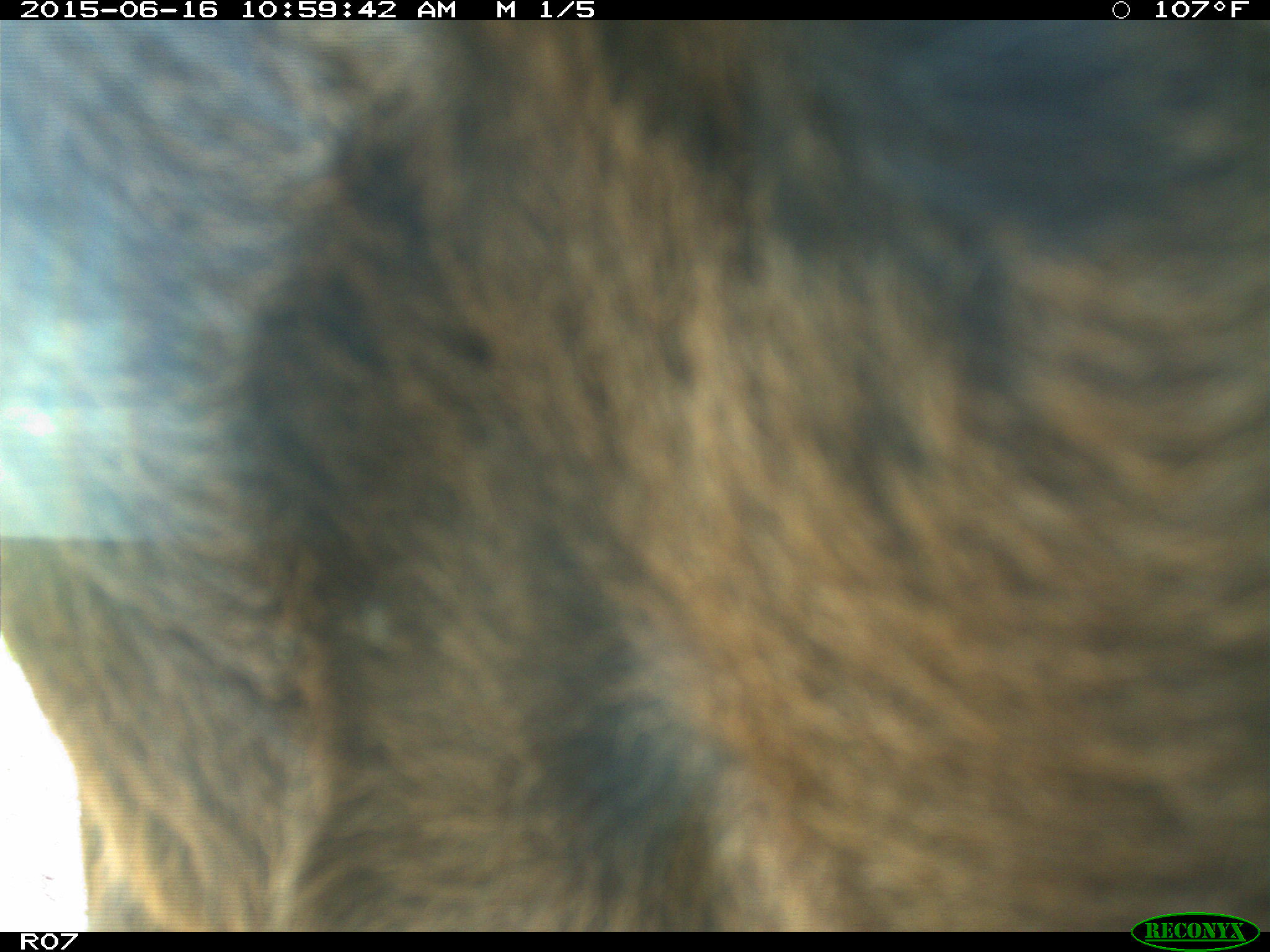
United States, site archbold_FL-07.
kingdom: Animalia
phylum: Chordata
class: Mammalia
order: Artiodactyla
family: Bovidae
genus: Bos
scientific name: Bos taurus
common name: domestic cow